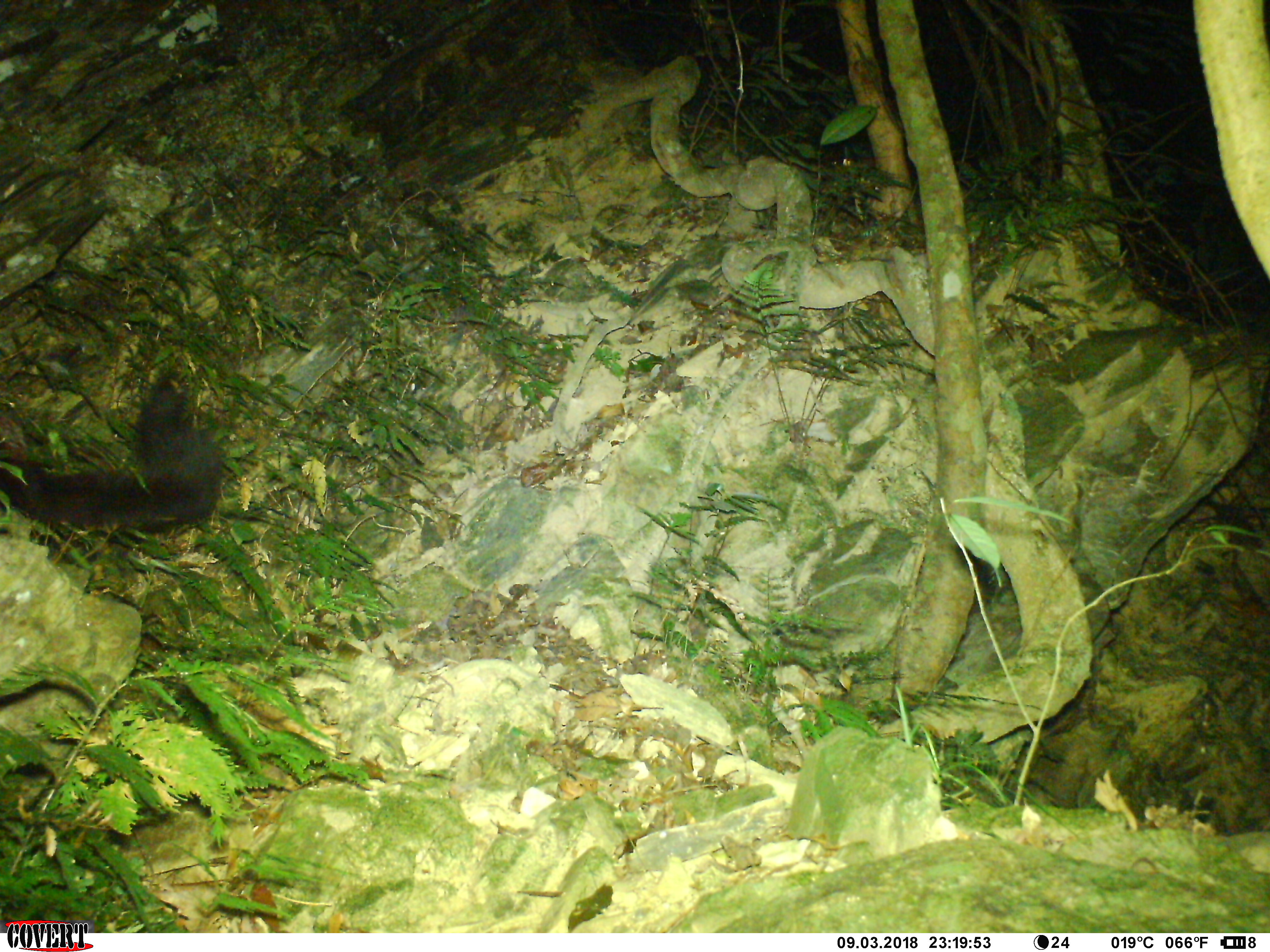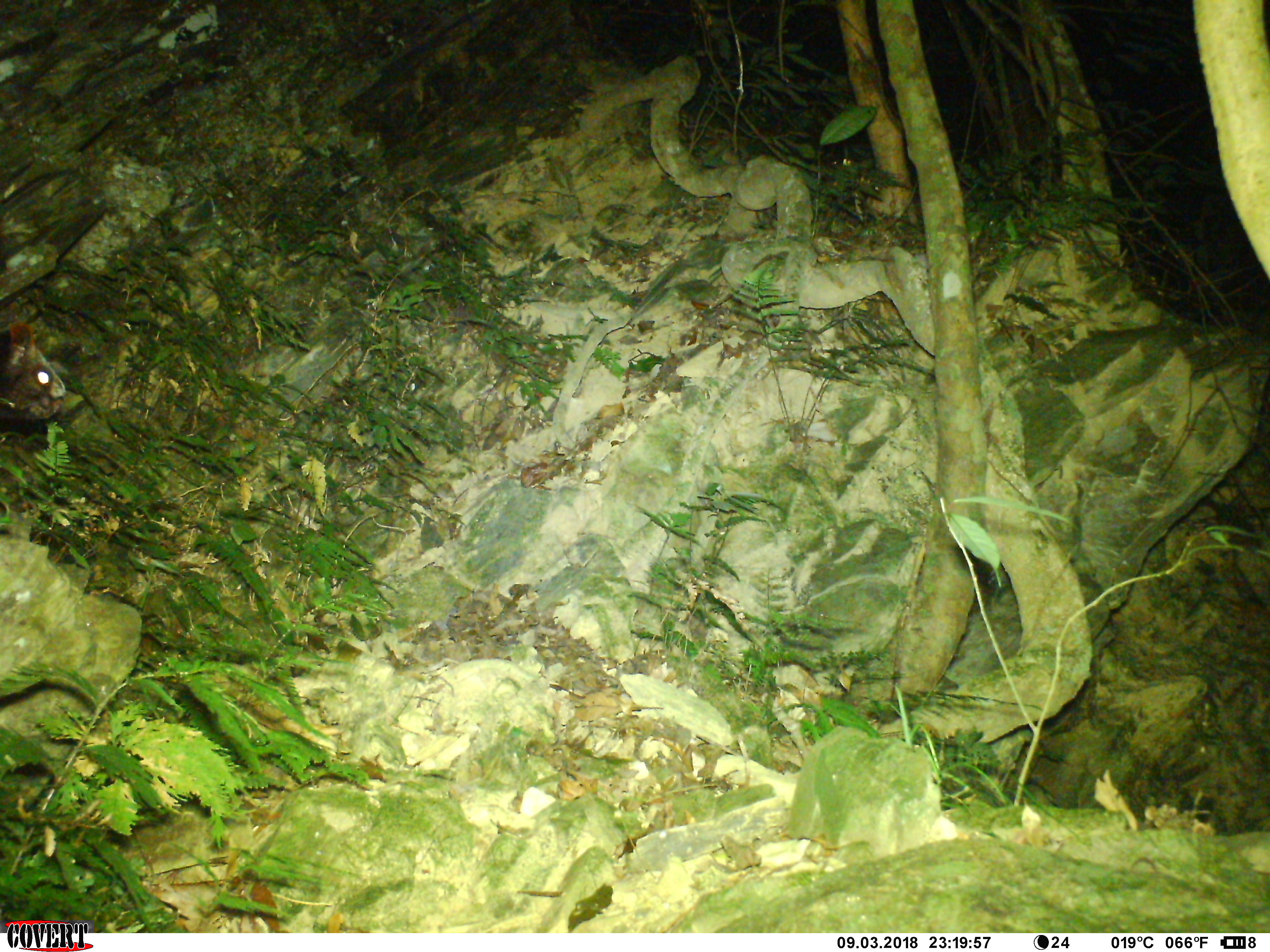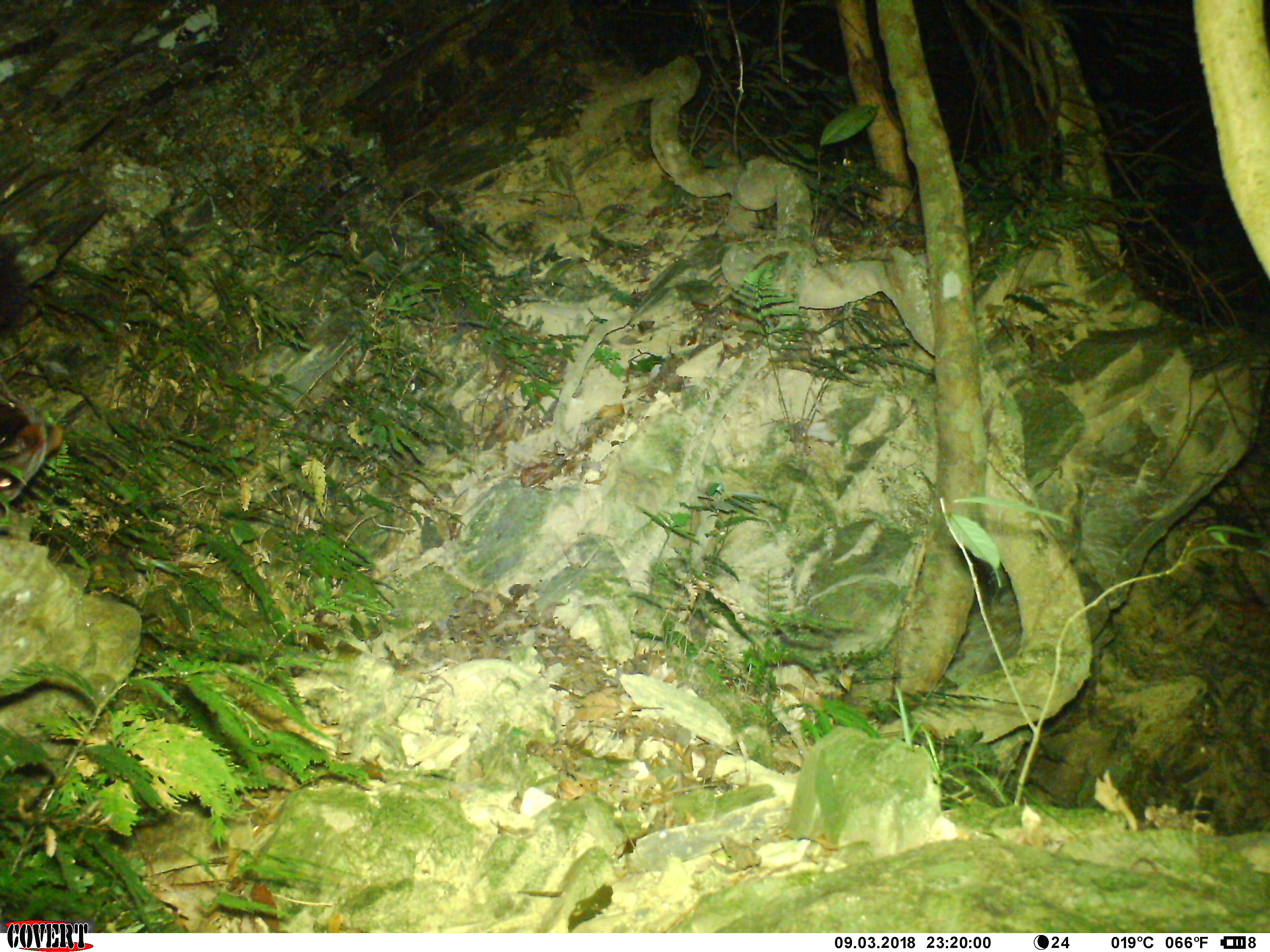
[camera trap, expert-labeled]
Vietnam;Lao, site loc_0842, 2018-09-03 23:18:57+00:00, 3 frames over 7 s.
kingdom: Animalia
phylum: Chordata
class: Mammalia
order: Rodentia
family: Sciuridae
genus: Petaurista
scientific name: Petaurista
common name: giant flying squirrel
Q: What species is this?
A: Giant flying squirrel (Petaurista).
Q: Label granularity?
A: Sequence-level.